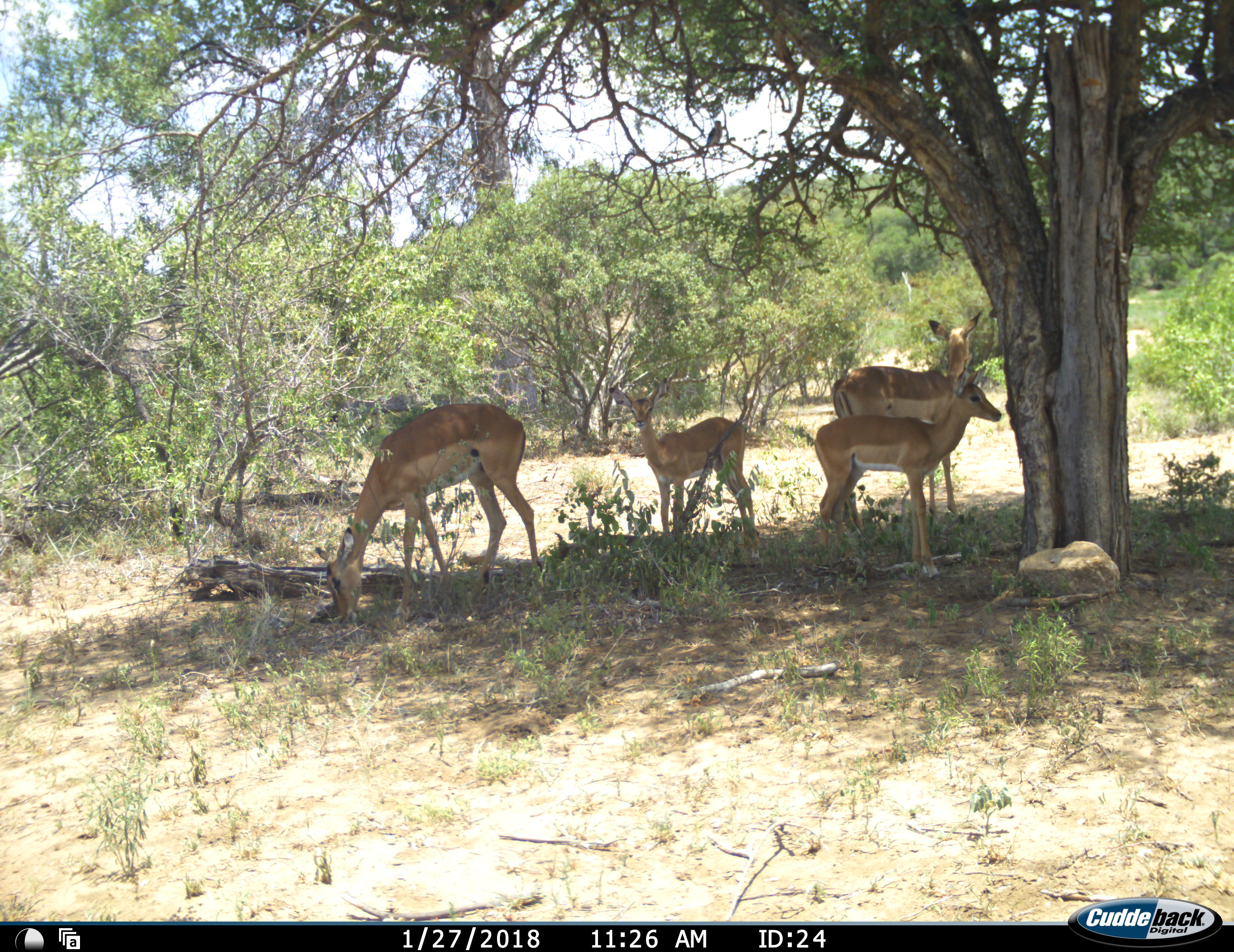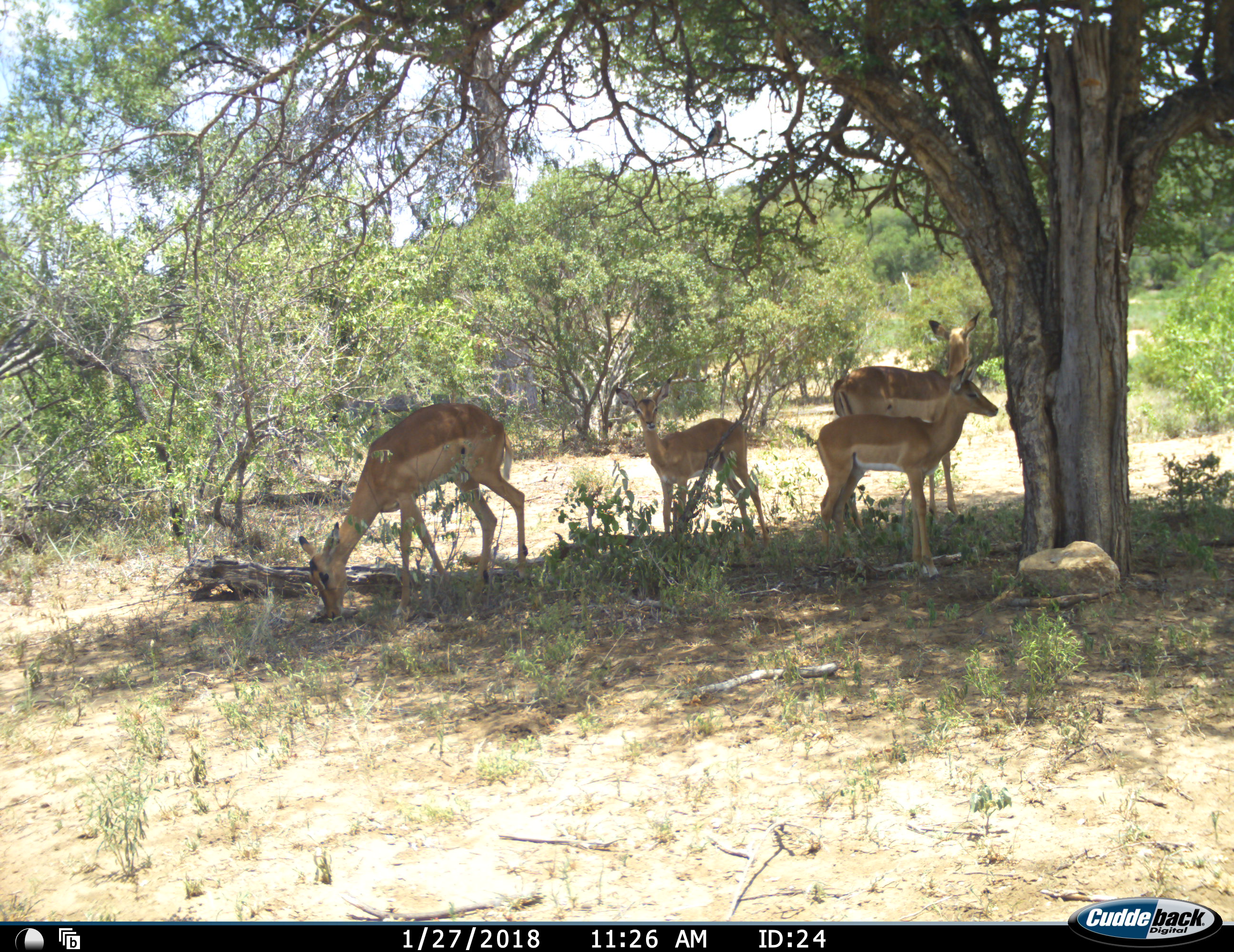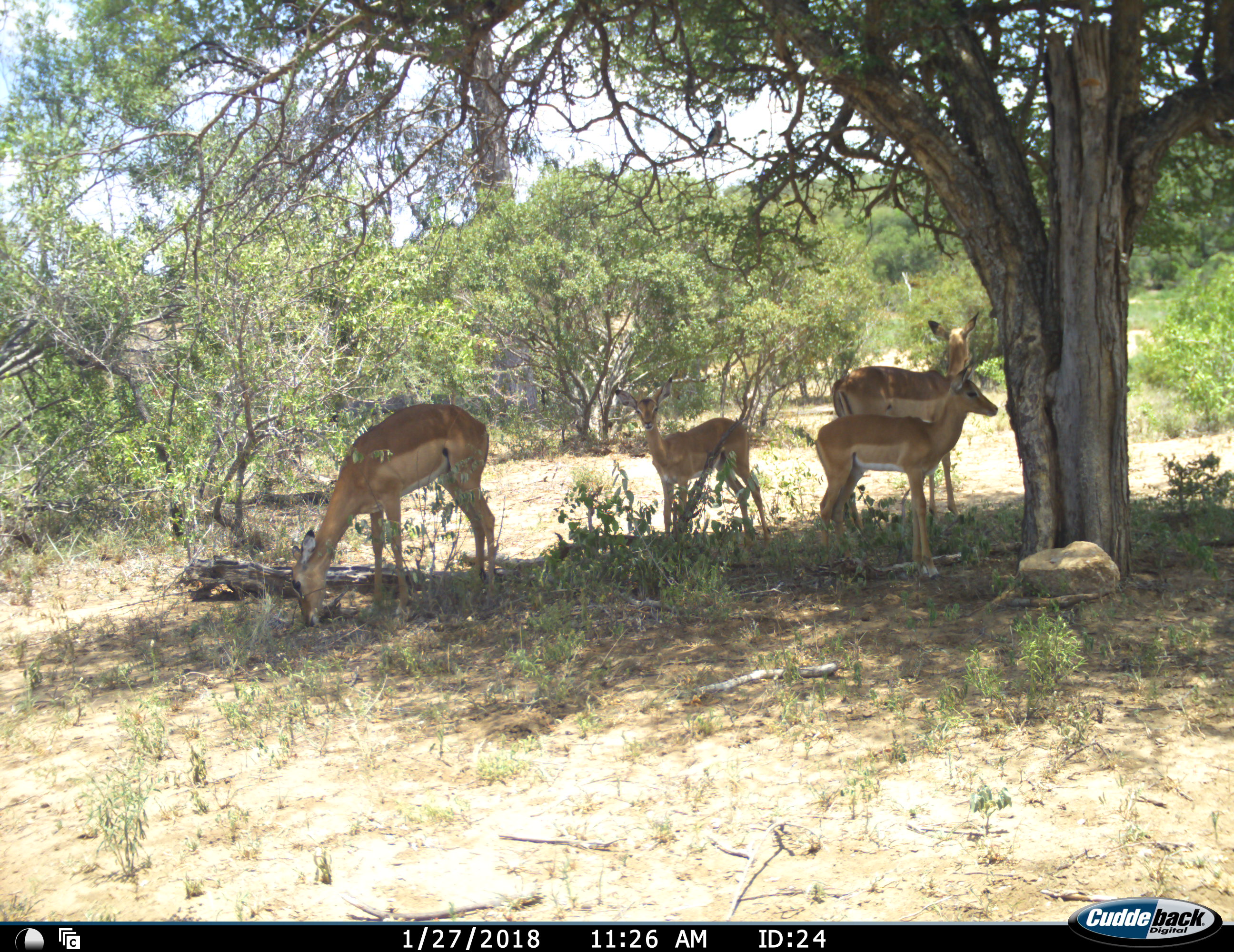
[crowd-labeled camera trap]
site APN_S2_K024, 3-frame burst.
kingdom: Animalia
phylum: Chordata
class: Mammalia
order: Artiodactyla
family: Bovidae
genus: Aepyceros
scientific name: Aepyceros melampus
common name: impala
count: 4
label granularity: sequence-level